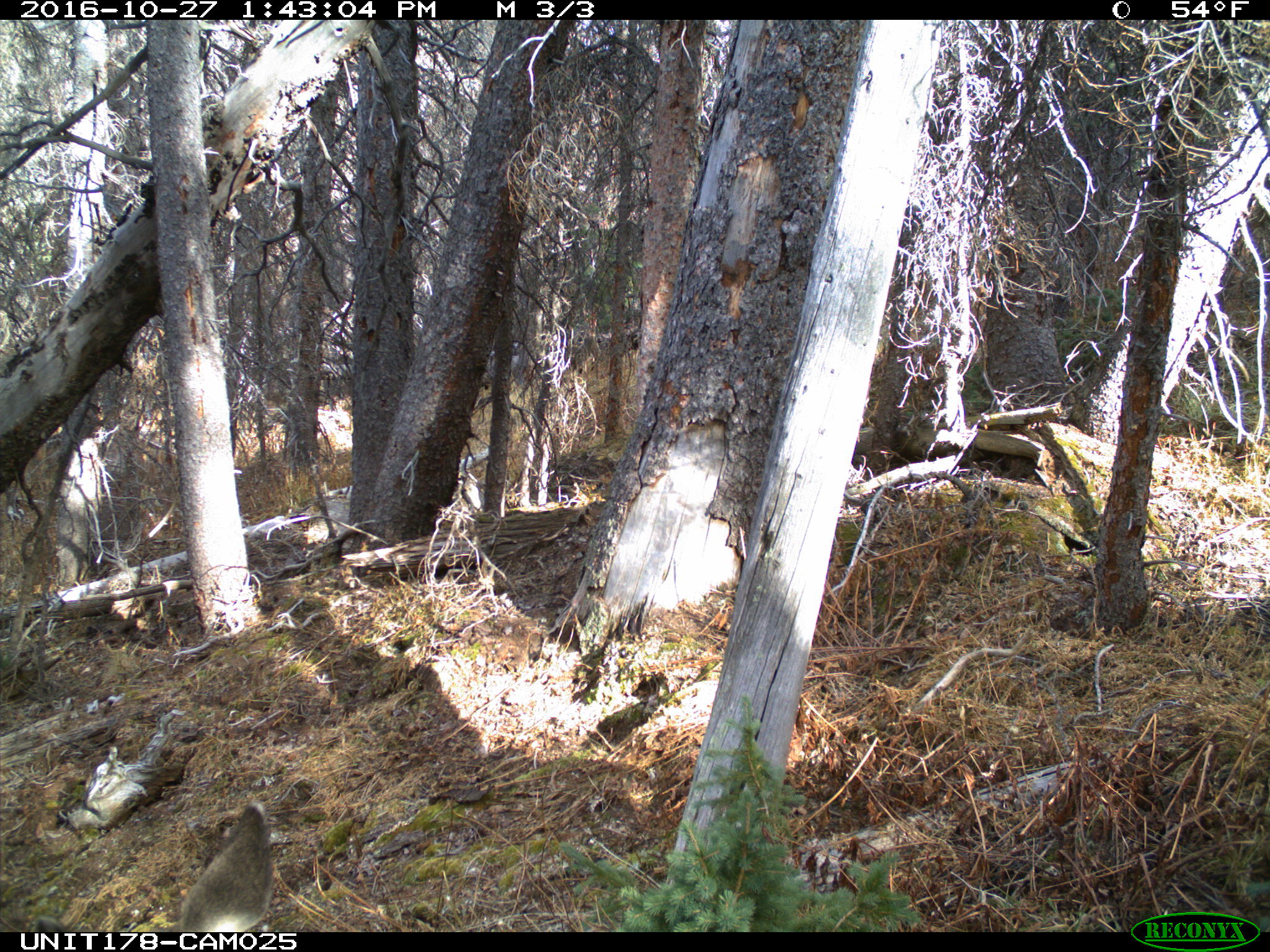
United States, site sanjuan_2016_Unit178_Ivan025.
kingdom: Animalia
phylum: Chordata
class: Mammalia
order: Artiodactyla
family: Cervidae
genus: Odocoileus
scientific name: Odocoileus hemionus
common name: mule deer